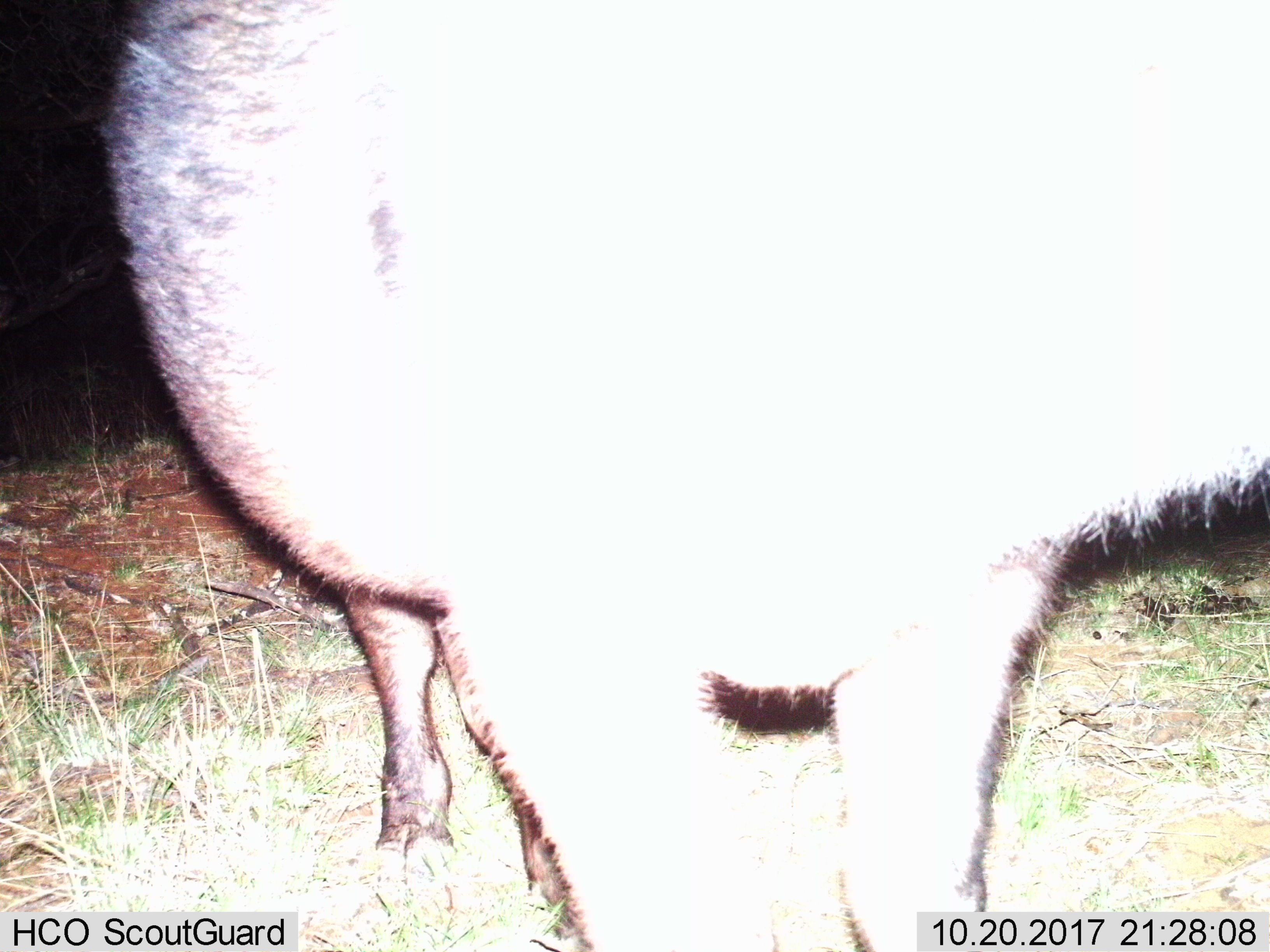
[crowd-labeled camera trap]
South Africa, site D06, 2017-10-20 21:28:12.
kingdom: Animalia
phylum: Chordata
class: Mammalia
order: Artiodactyla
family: Bovidae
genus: Syncerus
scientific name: Syncerus caffer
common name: cape buffalo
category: buffalo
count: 1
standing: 67%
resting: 0%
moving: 0%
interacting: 33%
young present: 0%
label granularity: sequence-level